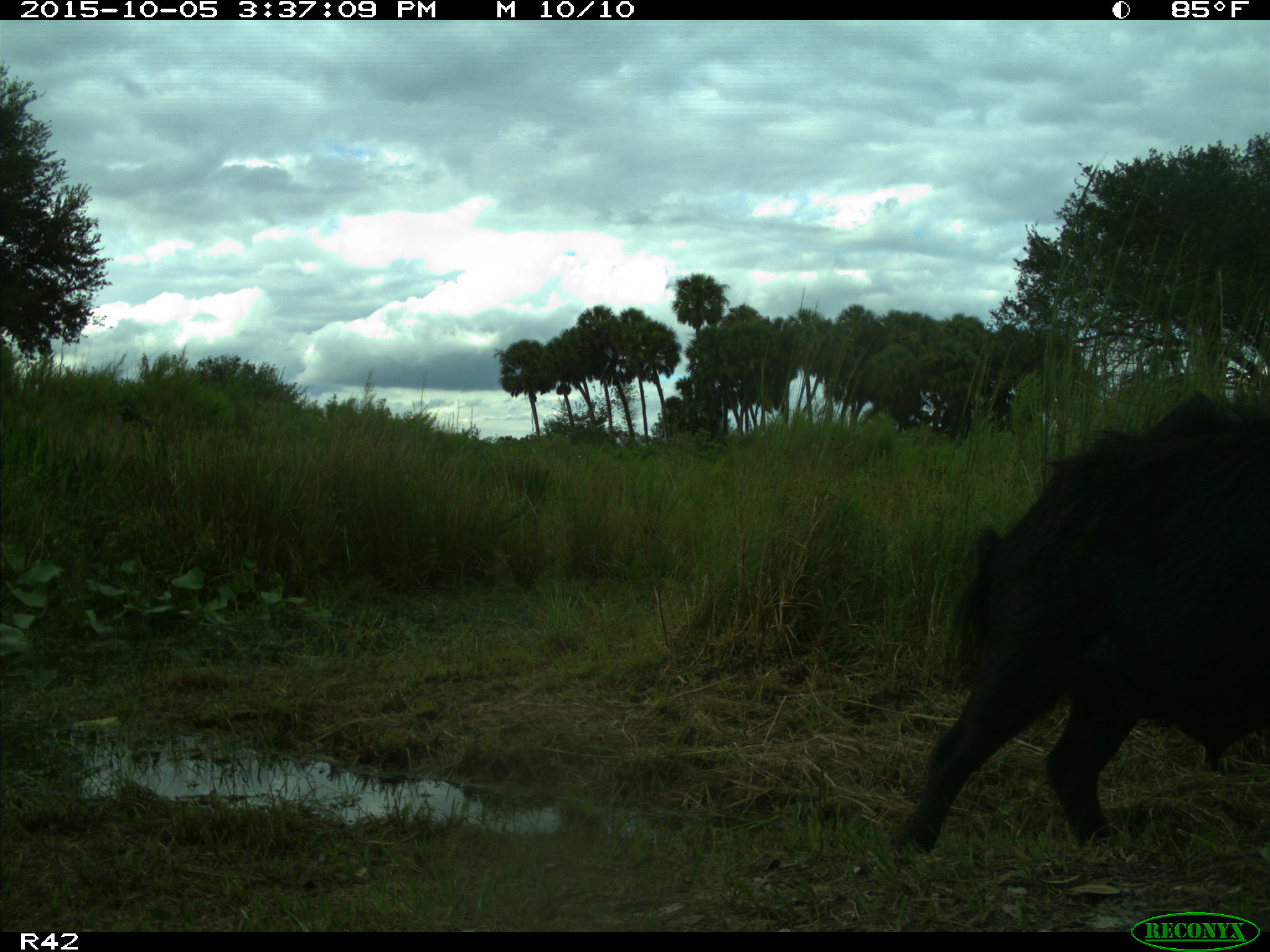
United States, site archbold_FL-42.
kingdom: Animalia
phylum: Chordata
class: Mammalia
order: Artiodactyla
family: Suidae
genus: Sus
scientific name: Sus scrofa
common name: wild boar